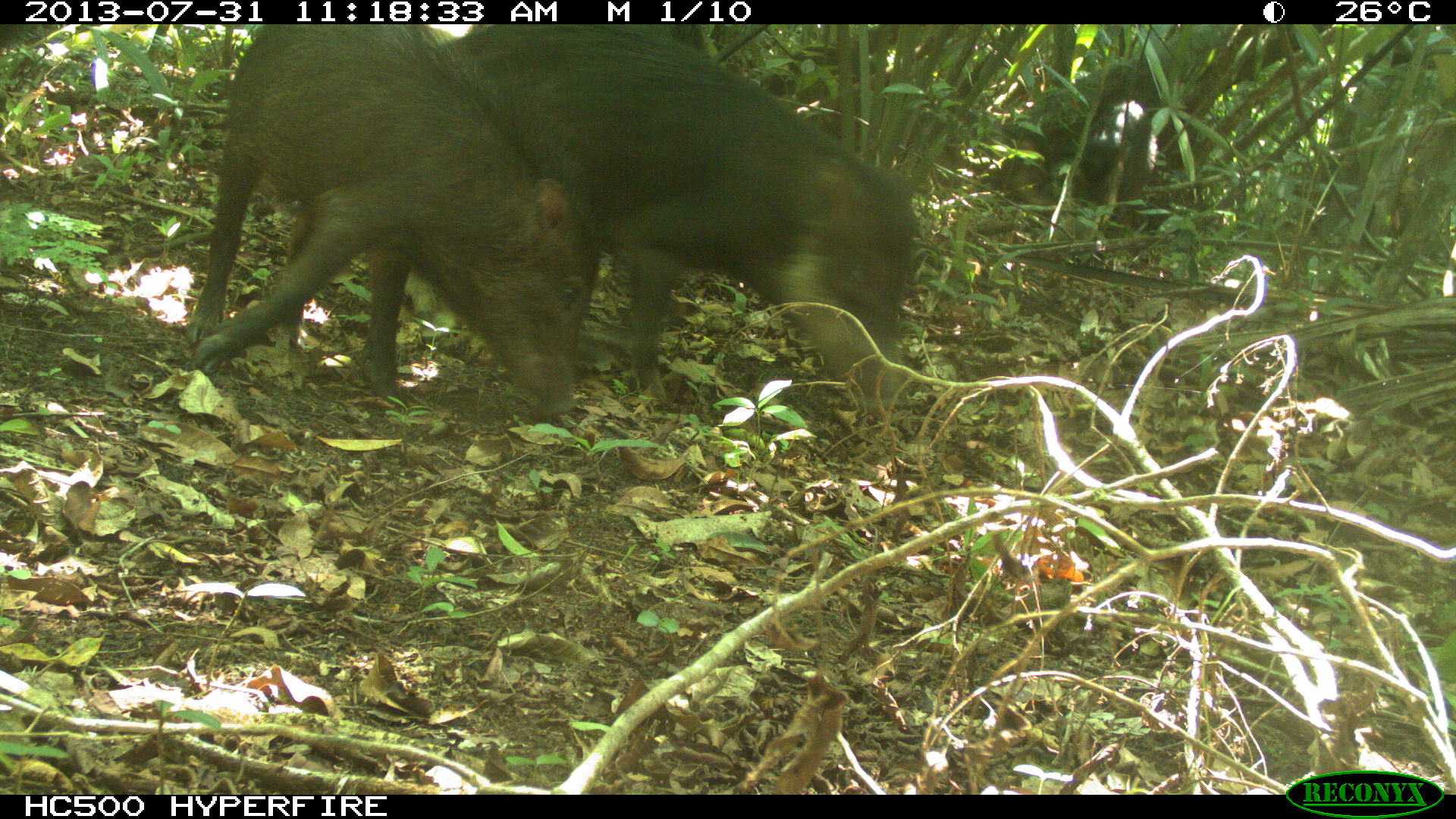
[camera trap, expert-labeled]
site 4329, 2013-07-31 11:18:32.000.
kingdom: Animalia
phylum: Chordata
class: Mammalia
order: Artiodactyla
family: Tayassuidae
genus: Tayassu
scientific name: Tayassu pecari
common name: white-lipped peccary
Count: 4.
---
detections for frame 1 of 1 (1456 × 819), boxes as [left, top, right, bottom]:
tayassu pecari: [407, 25, 921, 414]; [175, 21, 594, 419]; [1003, 60, 1167, 227]